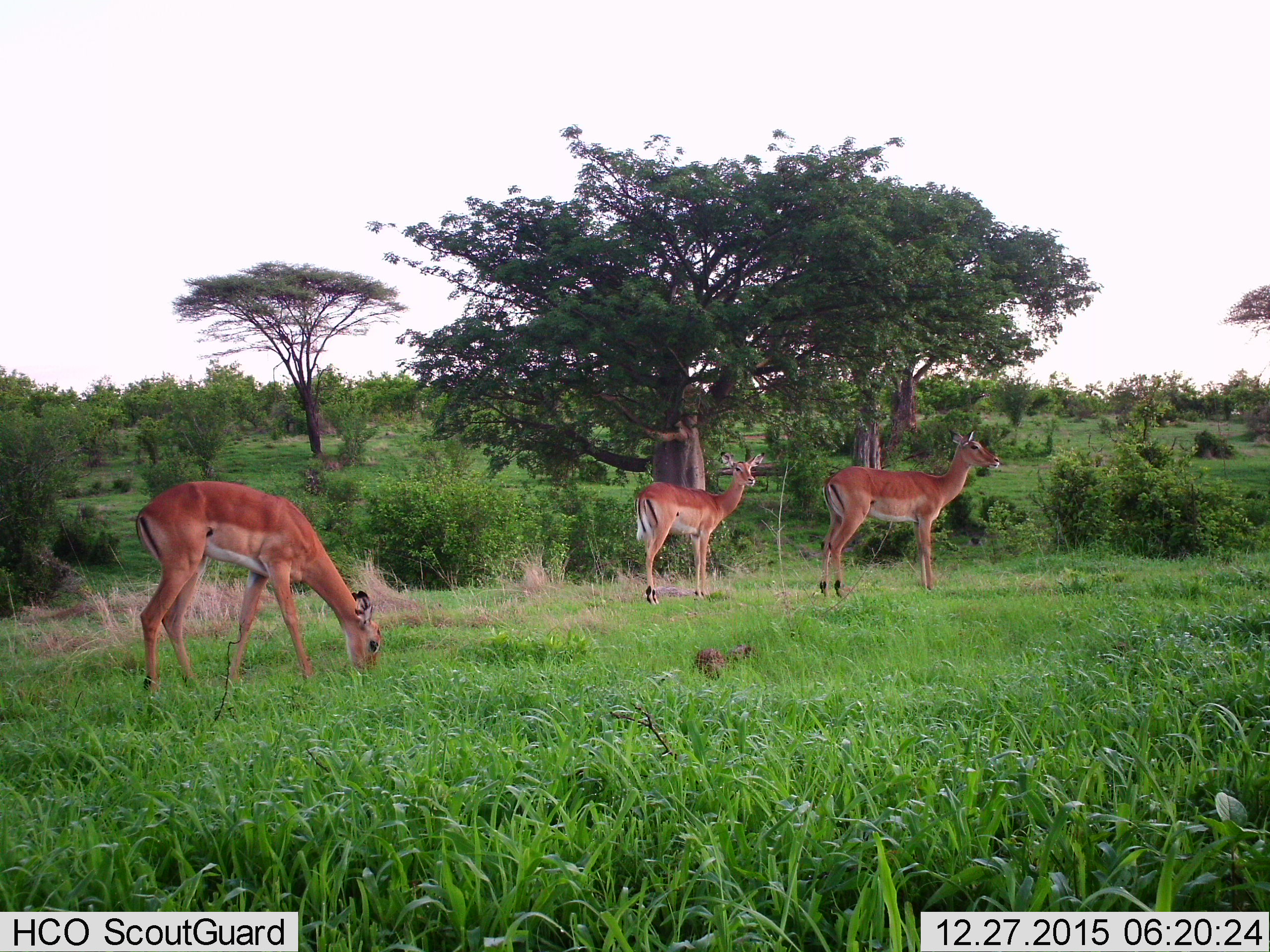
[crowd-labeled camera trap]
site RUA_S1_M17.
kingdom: Animalia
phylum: Chordata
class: Mammalia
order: Artiodactyla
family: Bovidae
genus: Aepyceros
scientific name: Aepyceros melampus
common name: impala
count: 3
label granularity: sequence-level